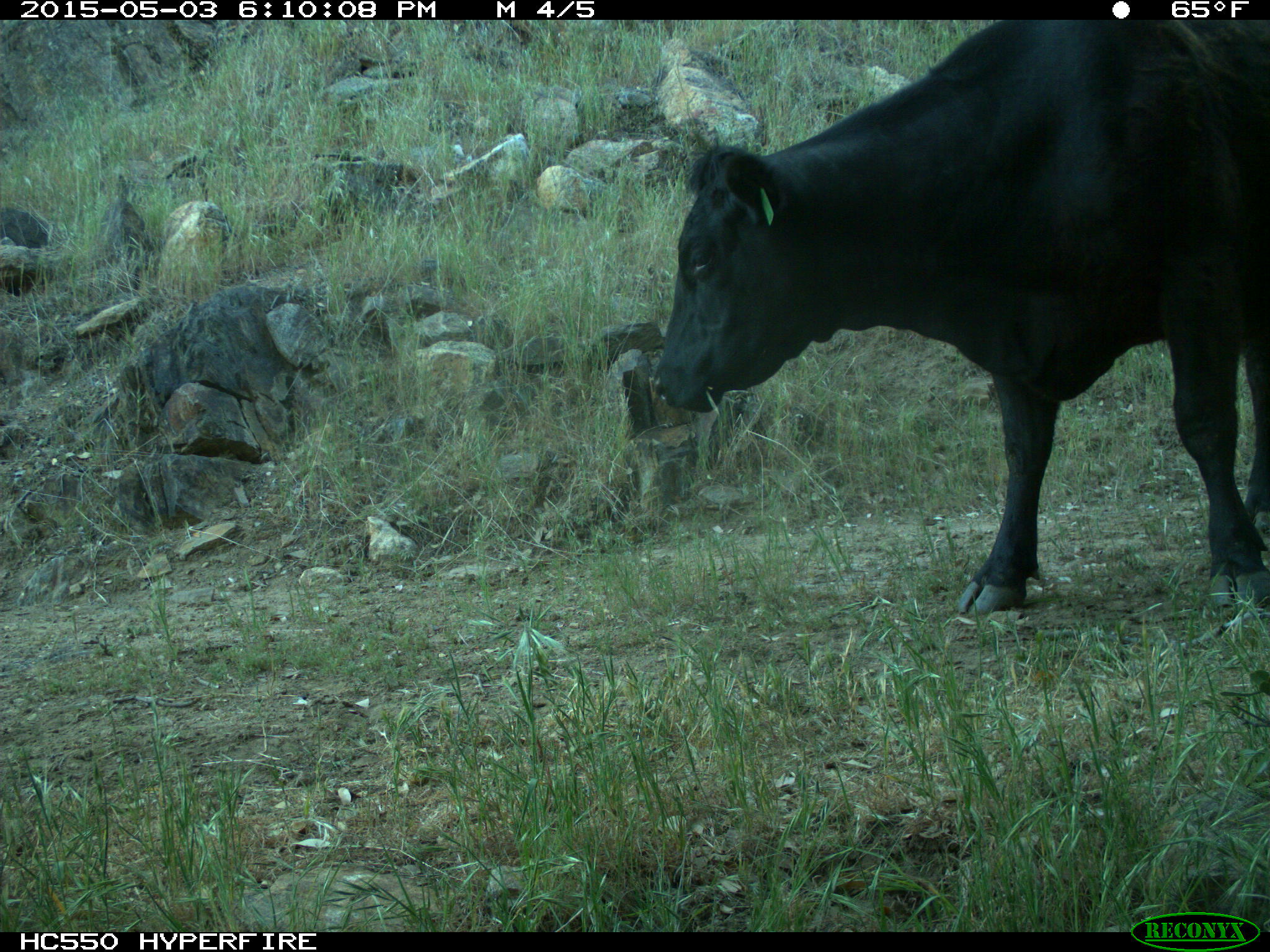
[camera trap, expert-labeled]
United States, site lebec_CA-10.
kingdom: Animalia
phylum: Chordata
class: Mammalia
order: Artiodactyla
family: Bovidae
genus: Bos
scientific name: Bos taurus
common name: domestic cow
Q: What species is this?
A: Bos taurus (domestic cow).